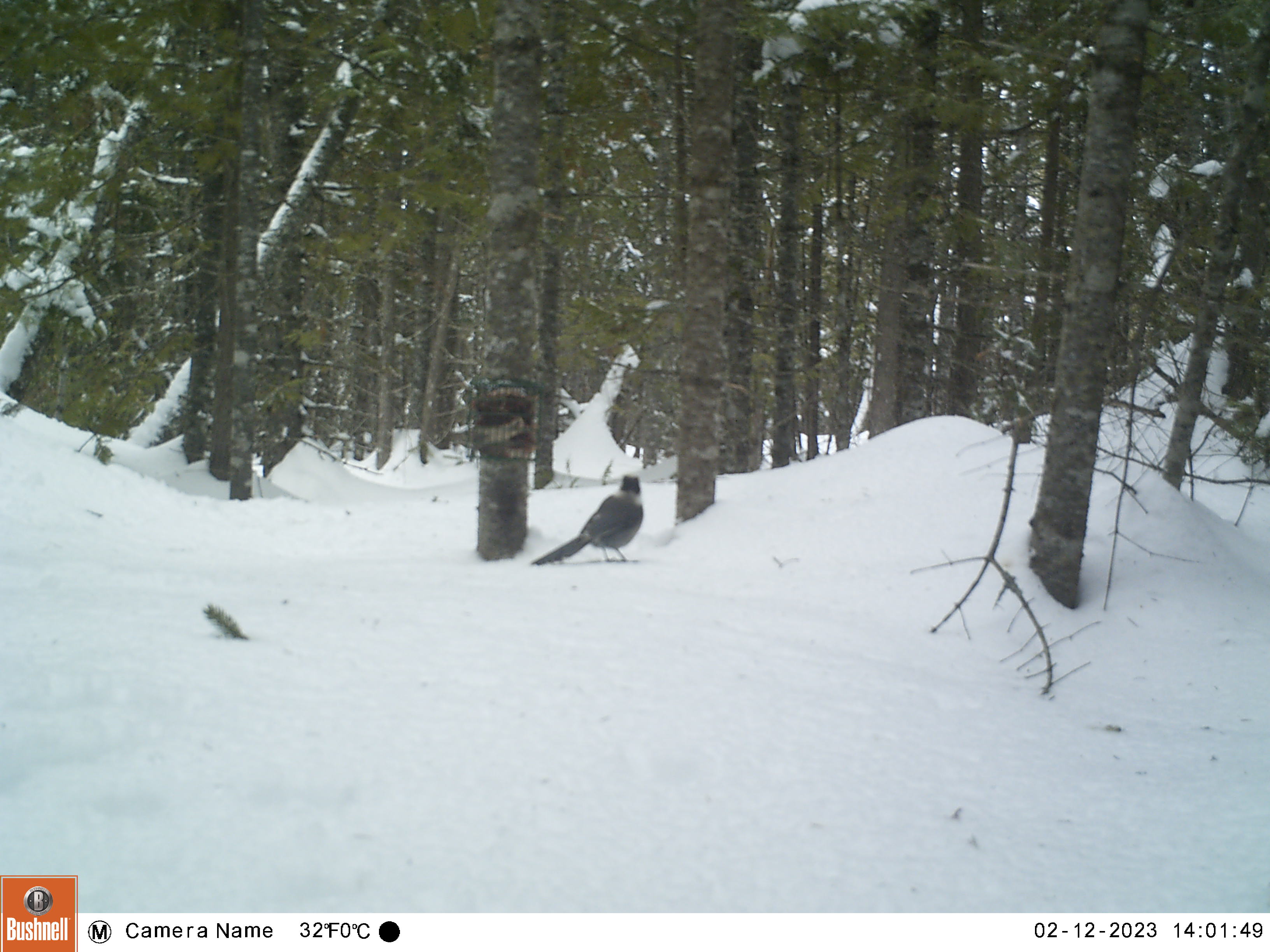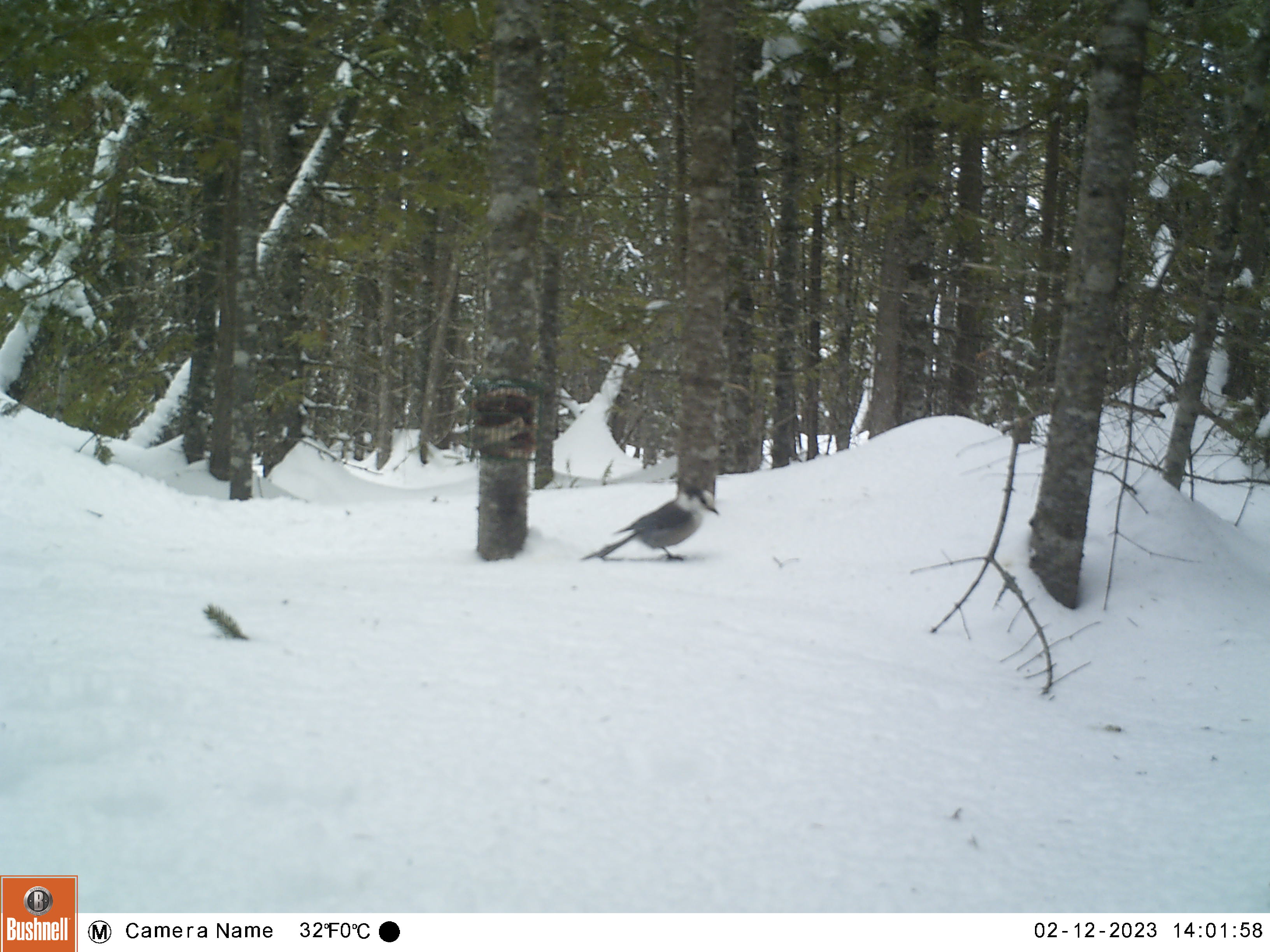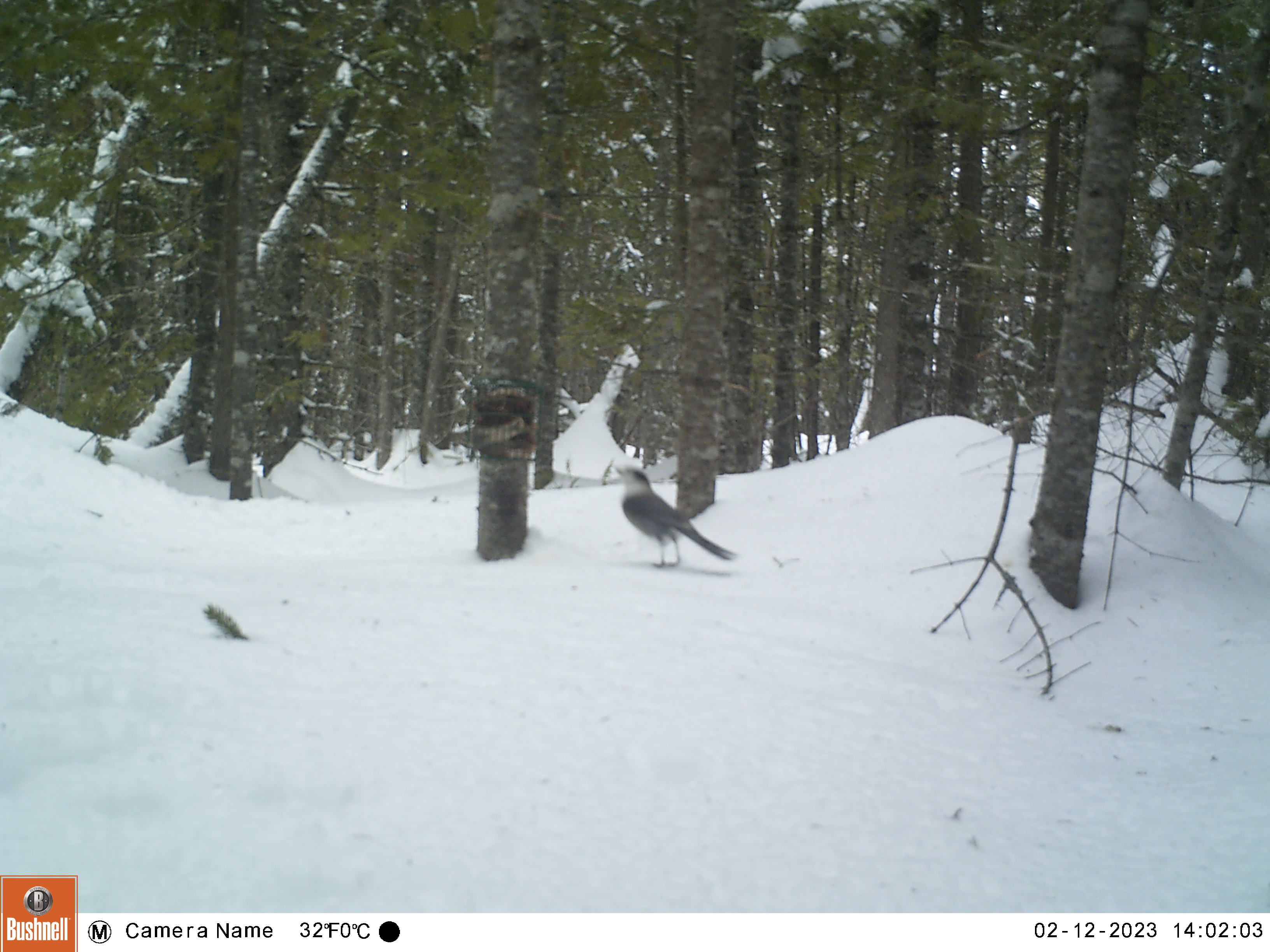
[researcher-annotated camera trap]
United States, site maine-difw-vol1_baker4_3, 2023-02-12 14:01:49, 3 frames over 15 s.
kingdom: Animalia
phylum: Chordata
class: Aves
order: Passeriformes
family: Corvidae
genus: Perisoreus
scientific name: Perisoreus canadensis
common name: canada jay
Canada jay (Perisoreus canadensis).